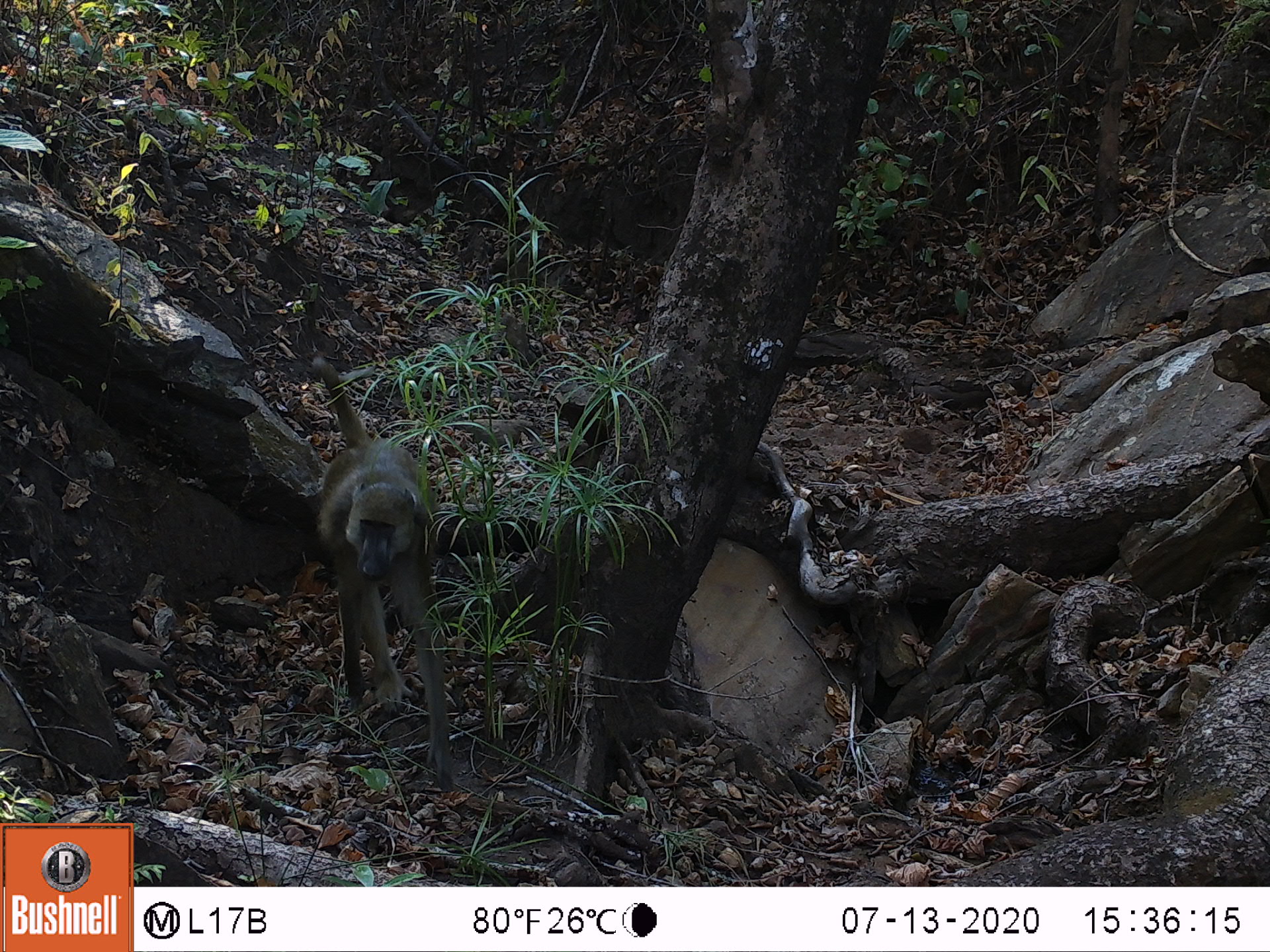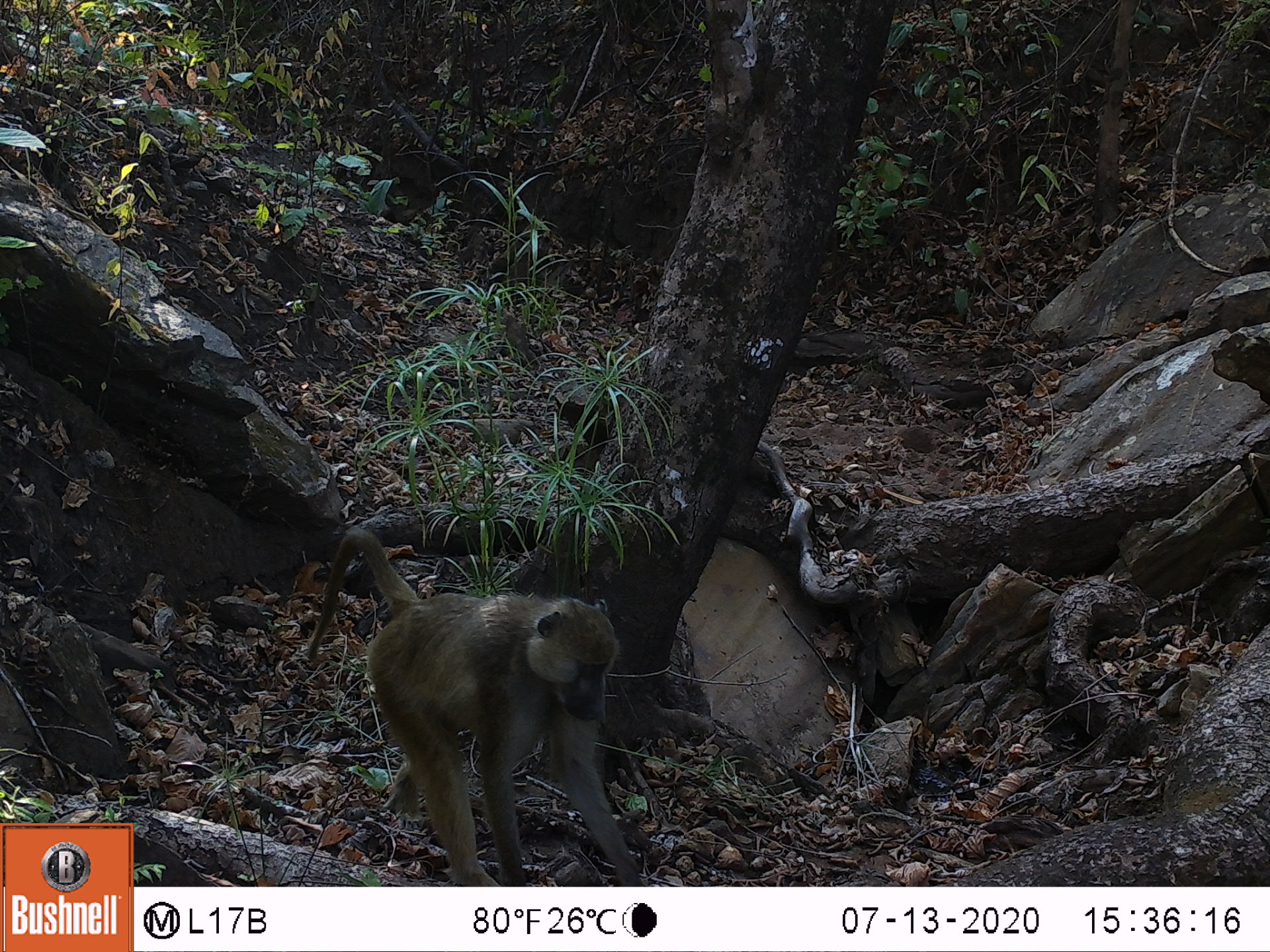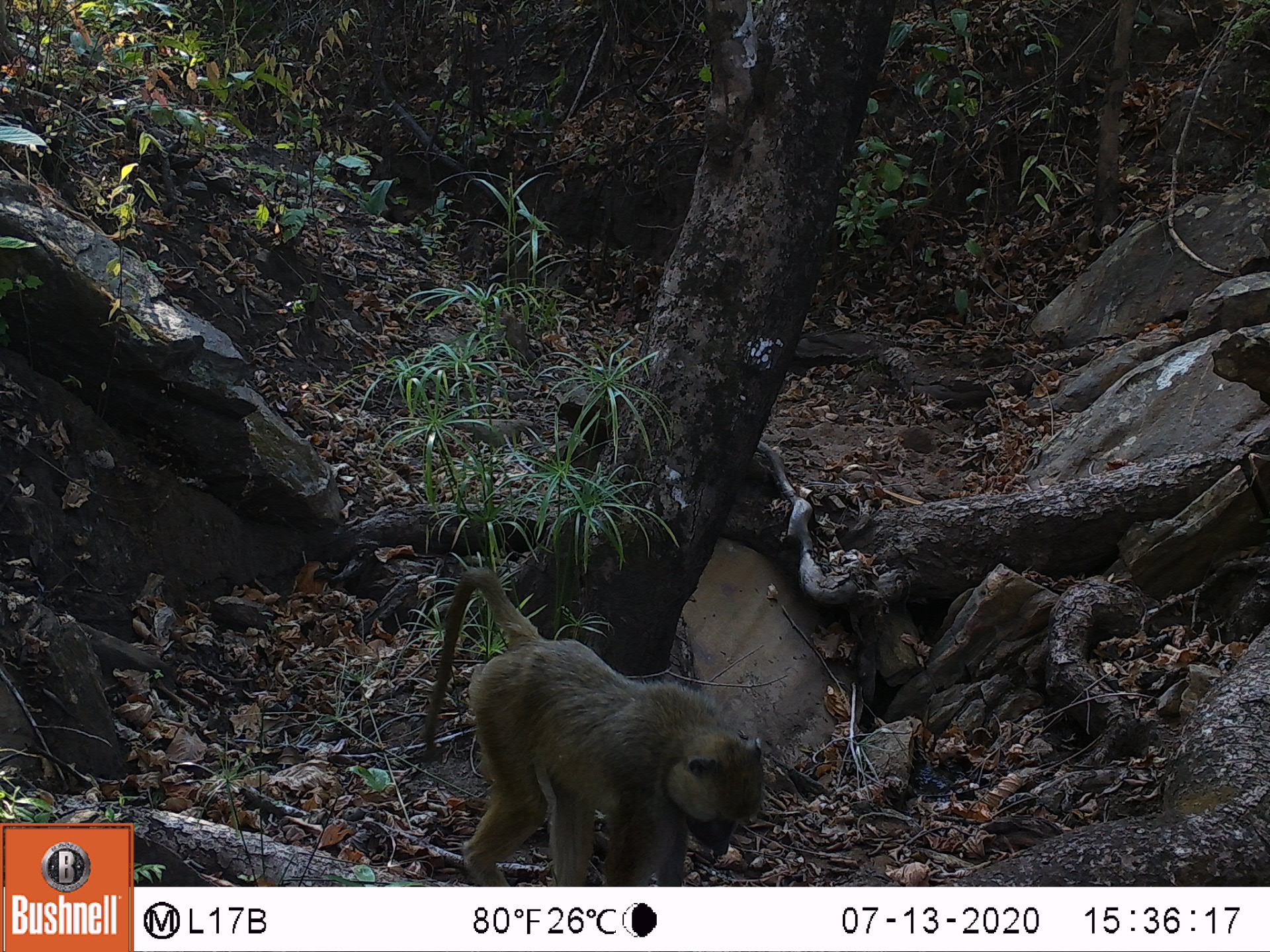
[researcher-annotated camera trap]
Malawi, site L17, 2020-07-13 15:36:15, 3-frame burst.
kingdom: Animalia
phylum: Chordata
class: Mammalia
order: Primates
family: Cercopithecidae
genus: Papio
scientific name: Papio cynocephalus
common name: yellow baboon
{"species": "yellow baboon (Papio cynocephalus)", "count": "1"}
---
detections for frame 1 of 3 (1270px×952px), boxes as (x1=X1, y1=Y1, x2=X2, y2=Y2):
yellow baboon: (x1=305, y1=358, x2=460, y2=787)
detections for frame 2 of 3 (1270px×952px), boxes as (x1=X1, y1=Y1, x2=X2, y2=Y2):
yellow baboon: (x1=308, y1=528, x2=637, y2=883)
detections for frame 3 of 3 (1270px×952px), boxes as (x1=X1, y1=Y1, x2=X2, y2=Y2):
yellow baboon: (x1=406, y1=555, x2=769, y2=882)